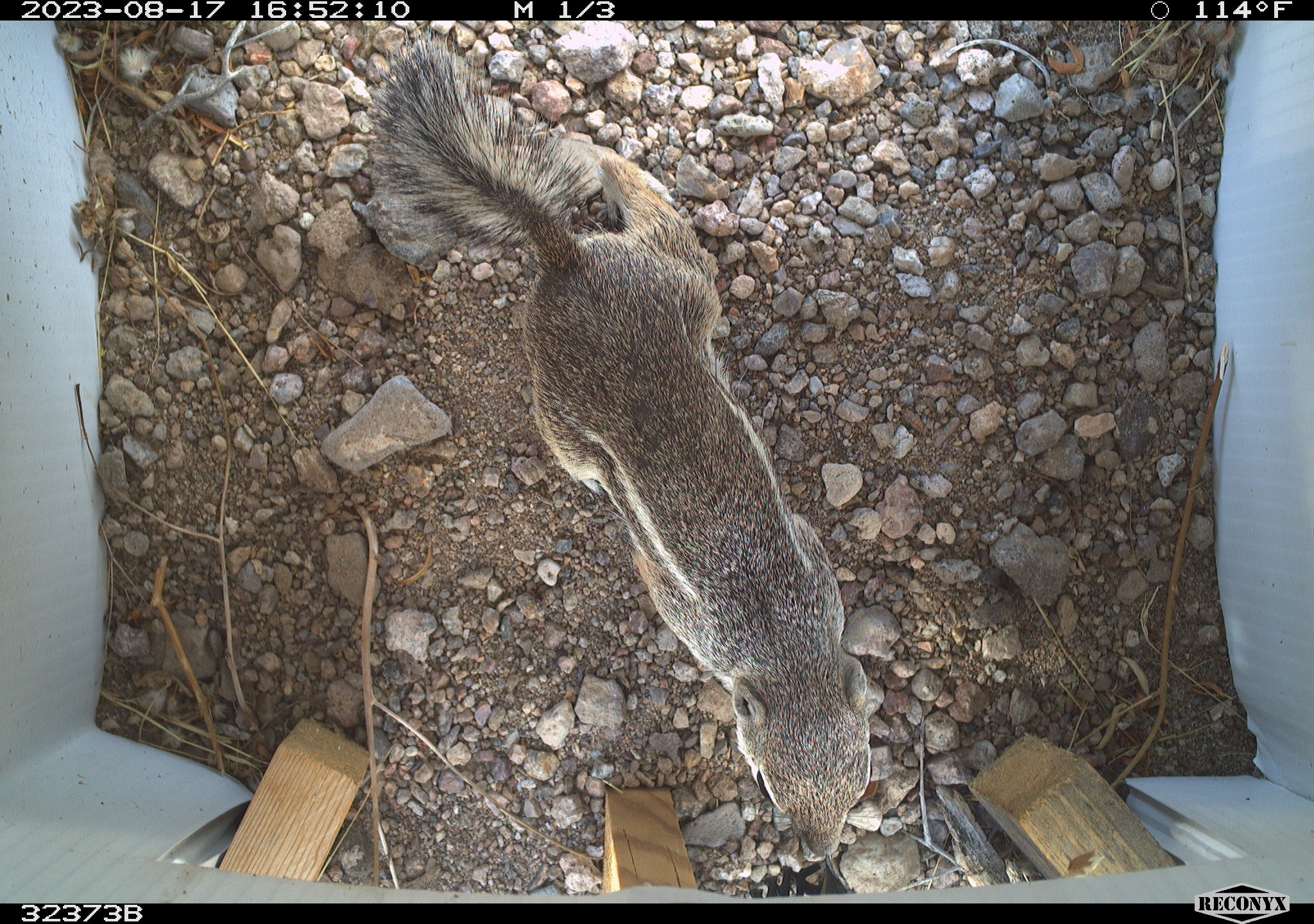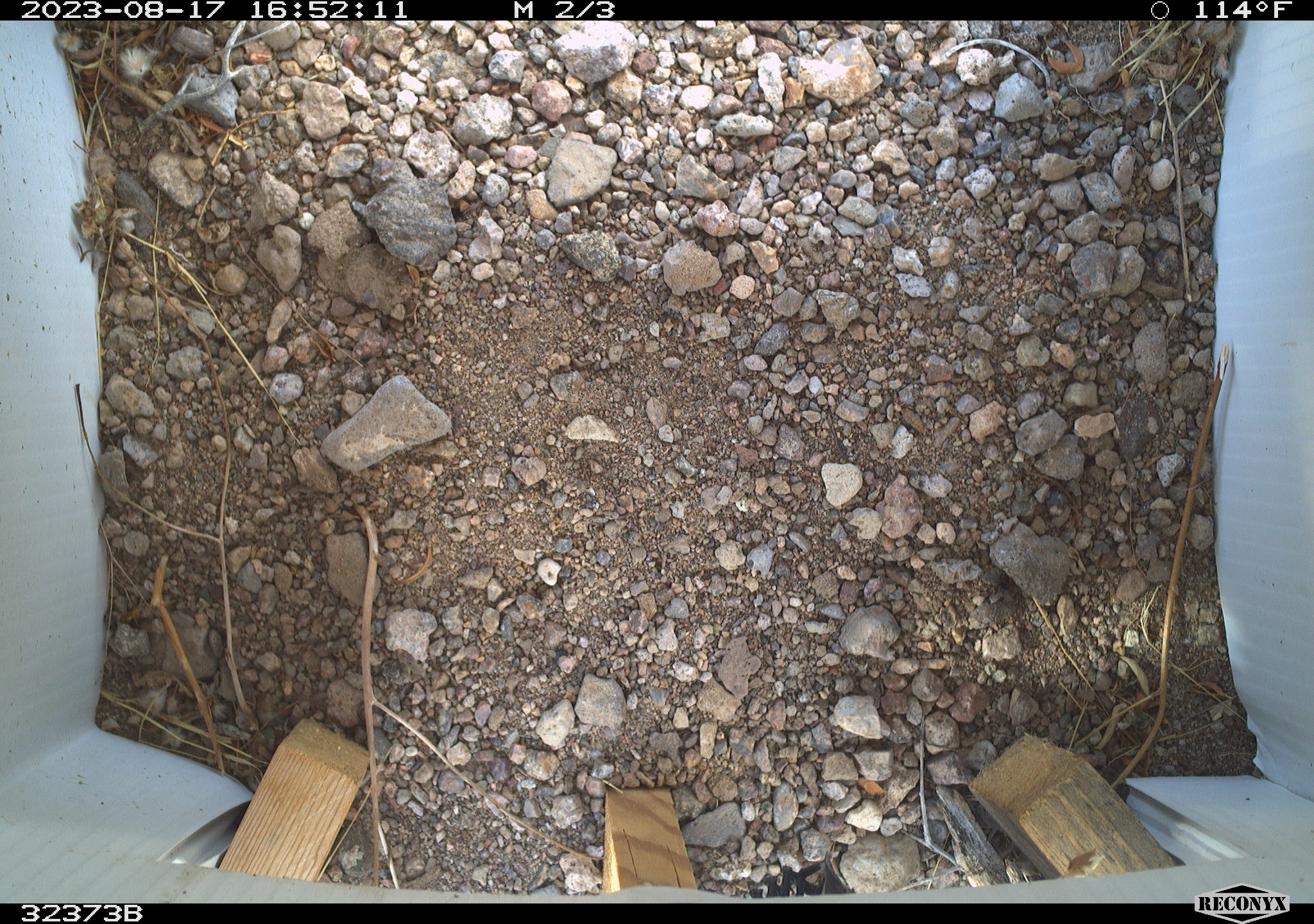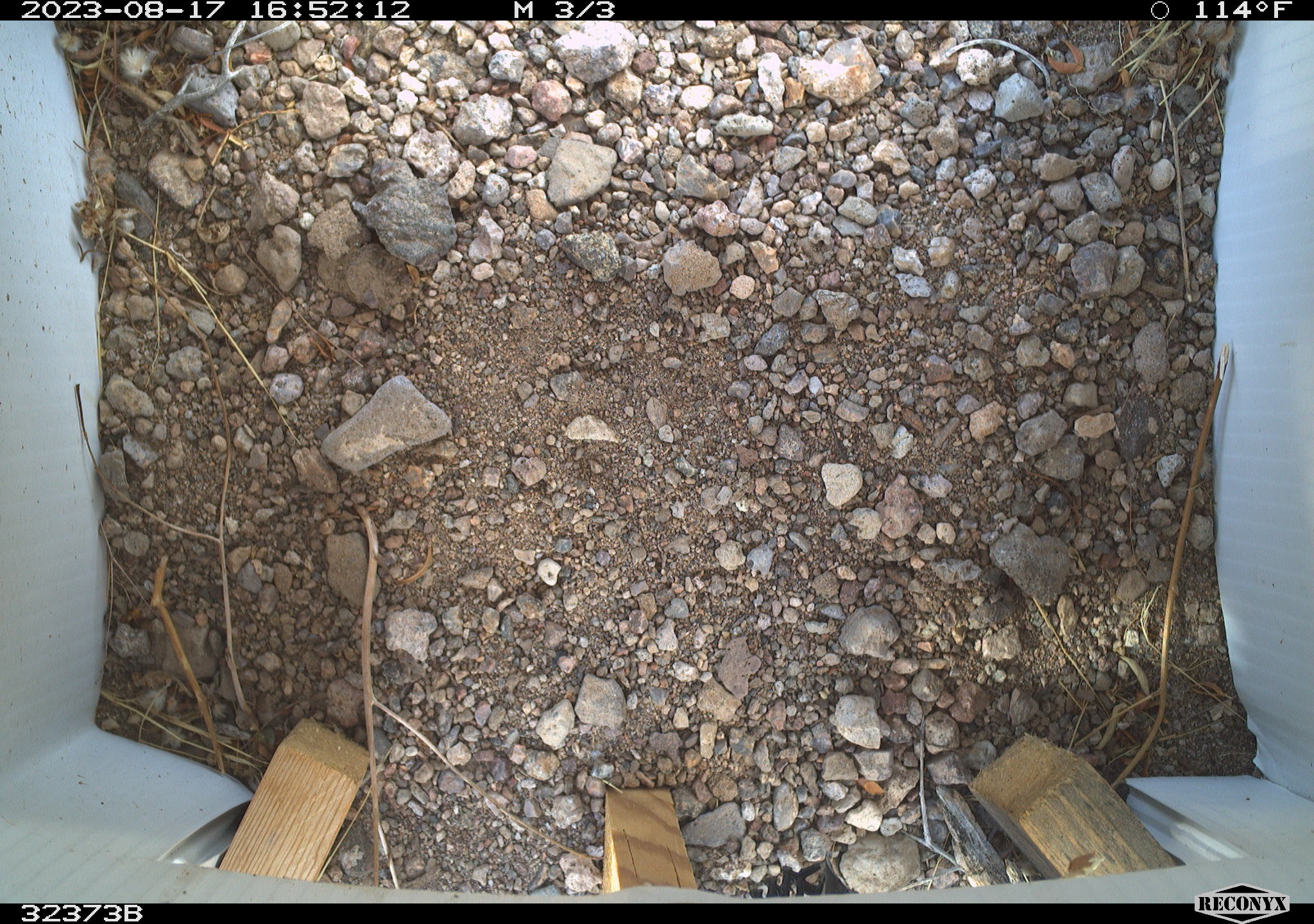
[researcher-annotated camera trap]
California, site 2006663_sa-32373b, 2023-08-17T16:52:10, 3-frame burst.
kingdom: Animalia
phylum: Chordata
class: Mammalia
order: Rodentia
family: Sciuridae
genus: Ammospermophilus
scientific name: Ammospermophilus leucurus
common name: white-tailed antelope squirrel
White-tailed antelope squirrel (Ammospermophilus leucurus).